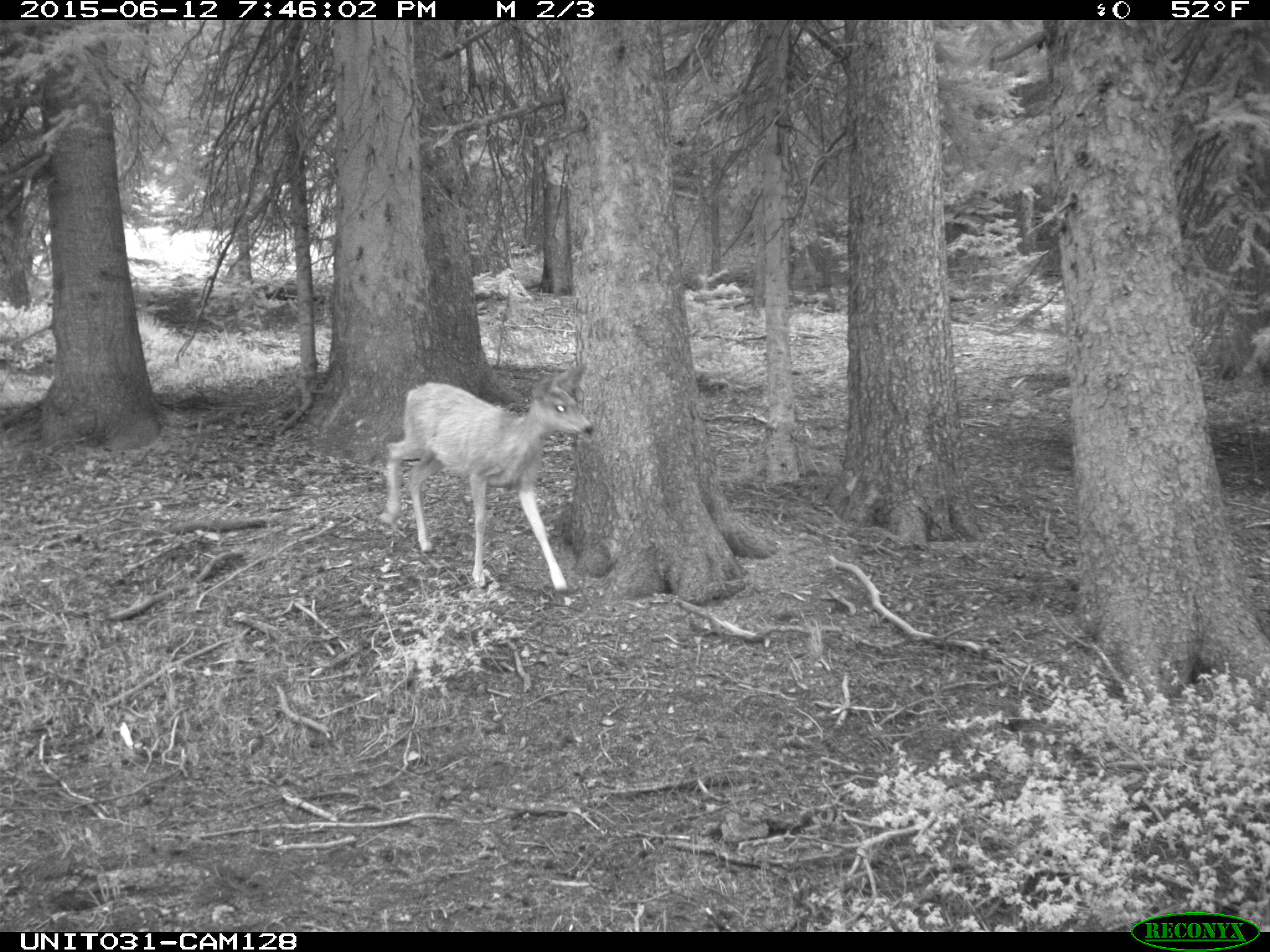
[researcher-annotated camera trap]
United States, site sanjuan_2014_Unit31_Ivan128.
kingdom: Animalia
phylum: Chordata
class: Mammalia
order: Artiodactyla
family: Cervidae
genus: Odocoileus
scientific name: Odocoileus hemionus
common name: mule deer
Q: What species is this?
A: Odocoileus hemionus (mule deer).